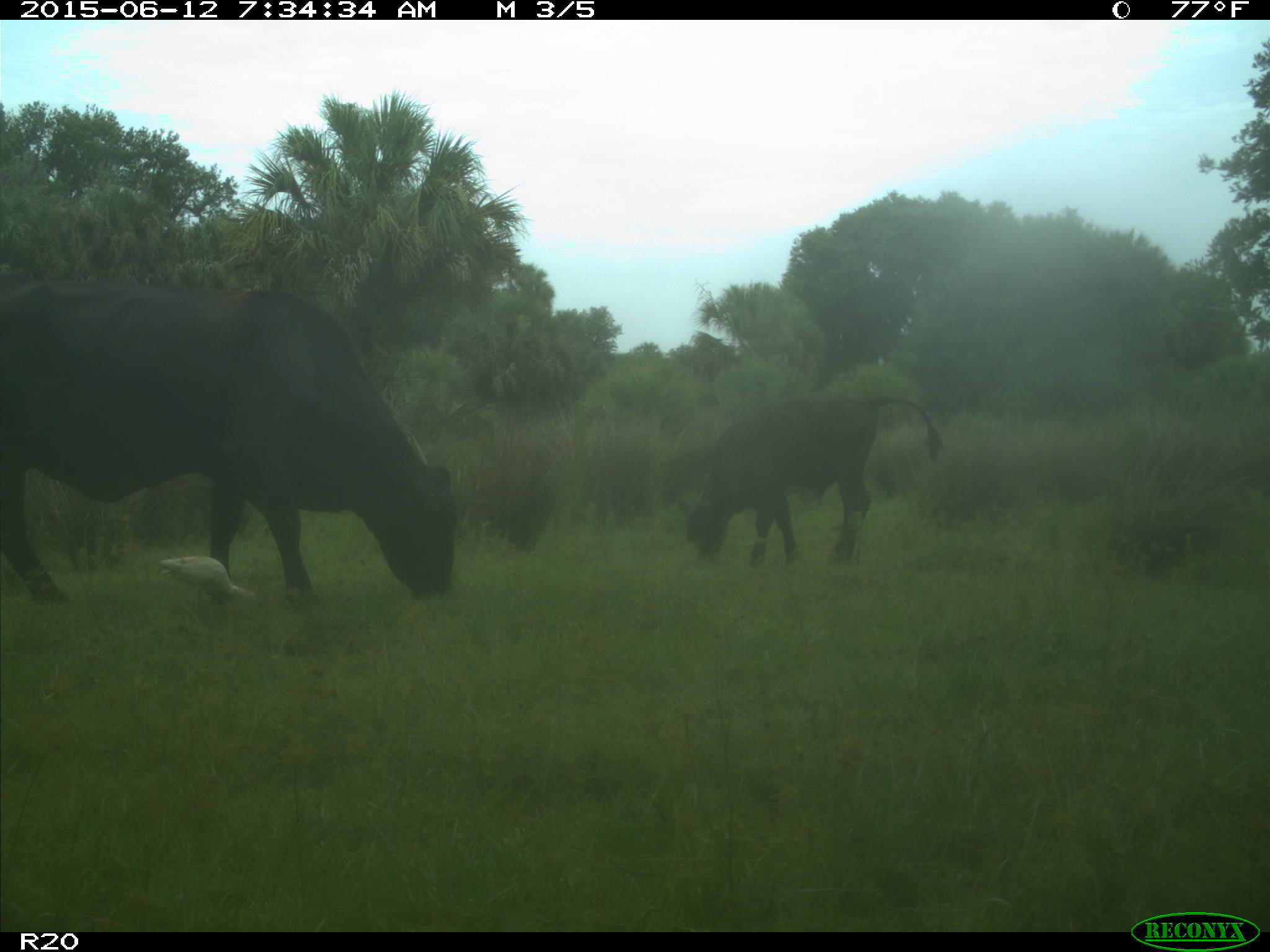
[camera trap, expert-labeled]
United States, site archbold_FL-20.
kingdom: Animalia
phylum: Chordata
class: Mammalia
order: Artiodactyla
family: Bovidae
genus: Bos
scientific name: Bos taurus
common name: domestic cow